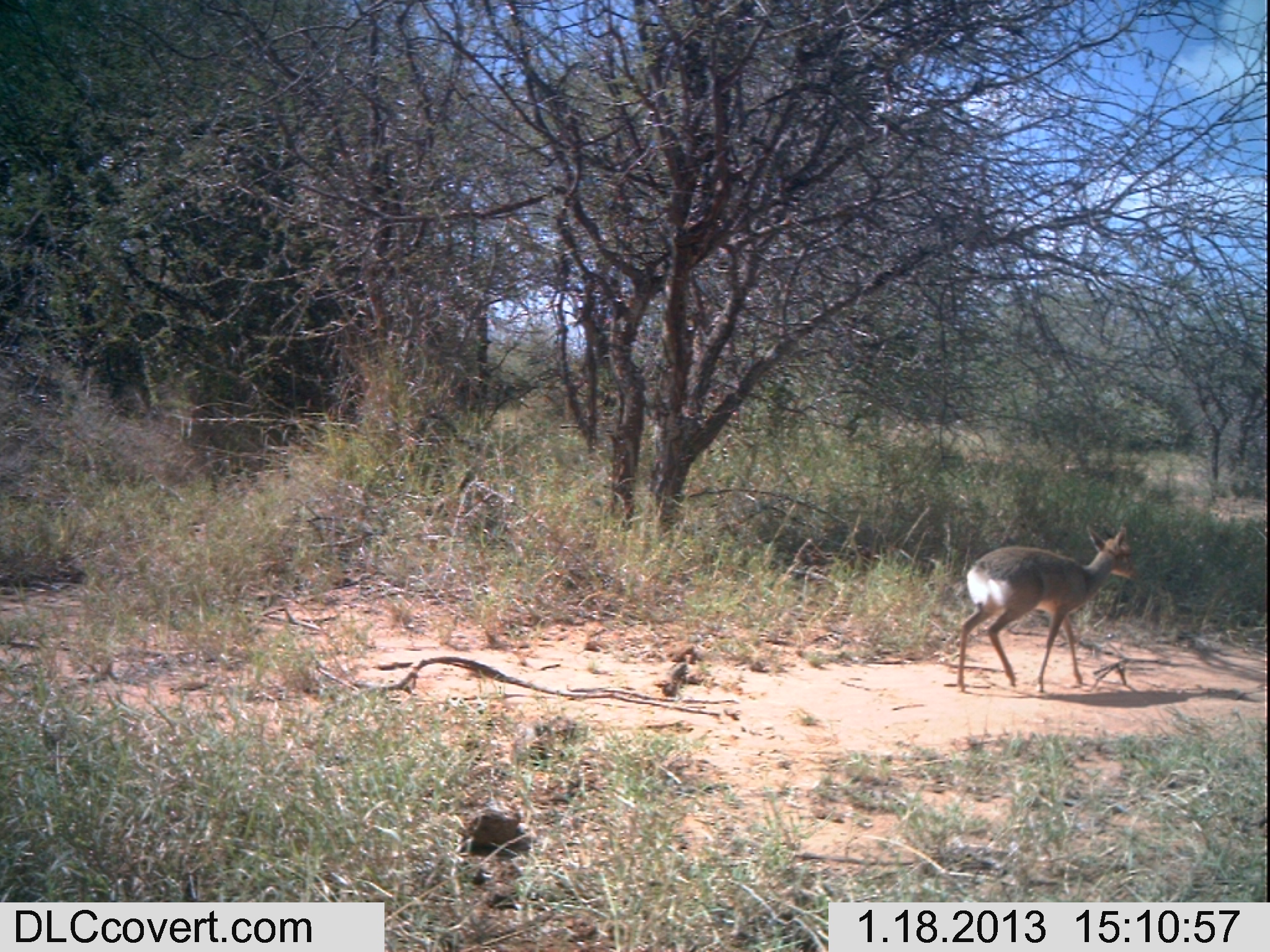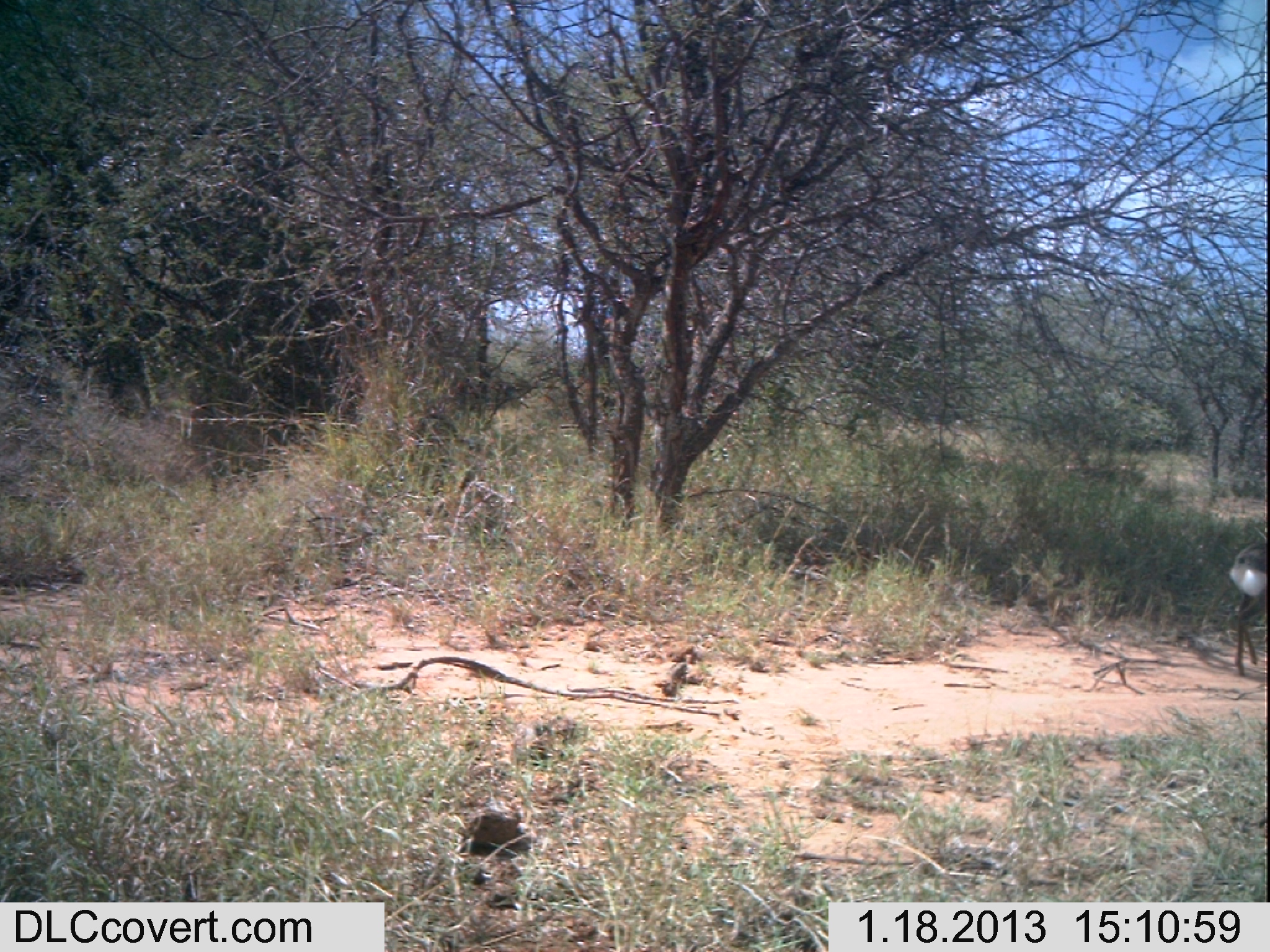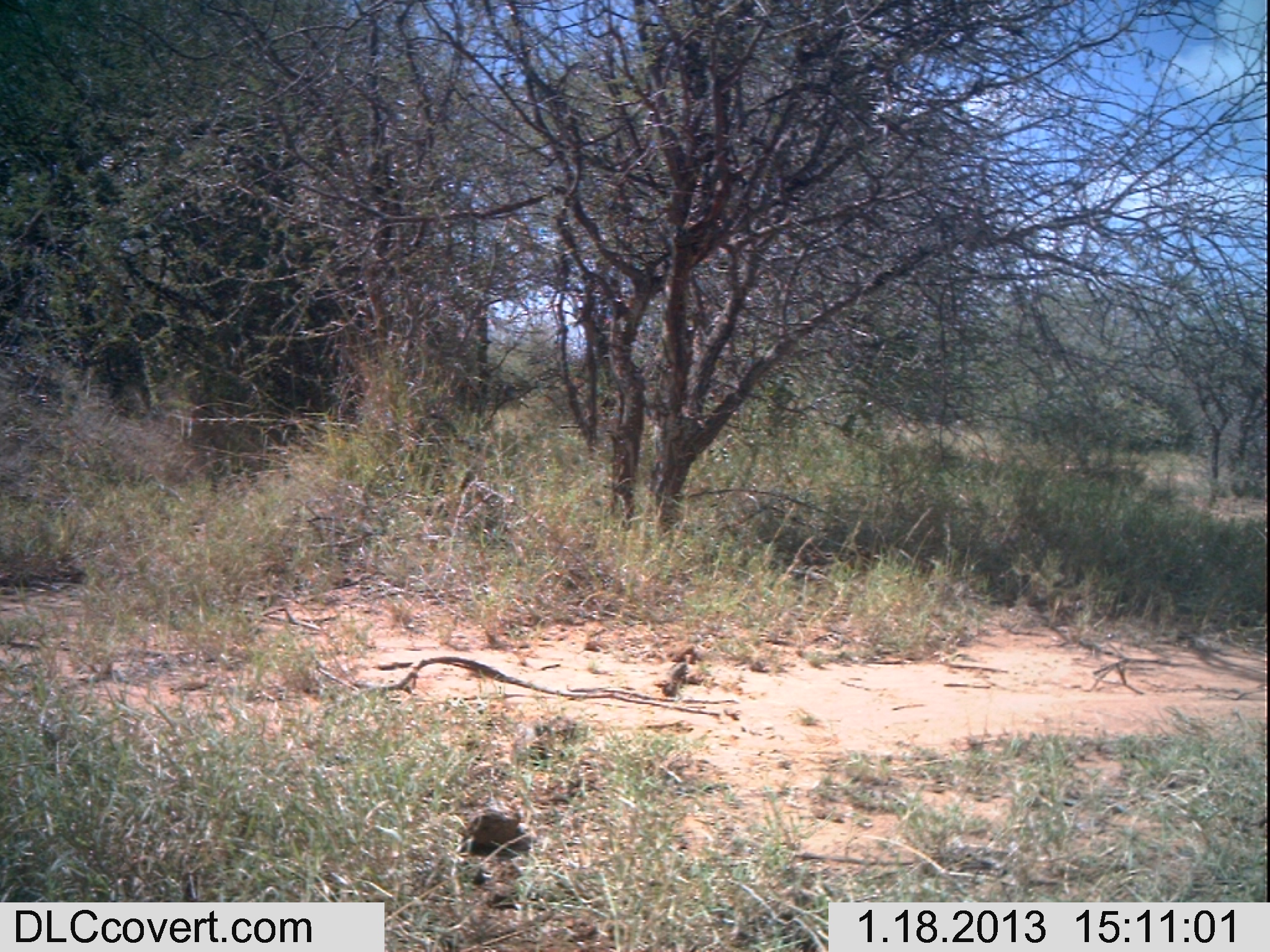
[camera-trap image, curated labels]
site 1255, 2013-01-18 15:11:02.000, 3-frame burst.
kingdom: Animalia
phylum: Chordata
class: Mammalia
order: Artiodactyla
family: Bovidae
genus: Madoqua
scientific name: Madoqua guentheri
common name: günther's dik-dik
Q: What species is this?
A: Madoqua guentheri (günther's dik-dik).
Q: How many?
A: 1.